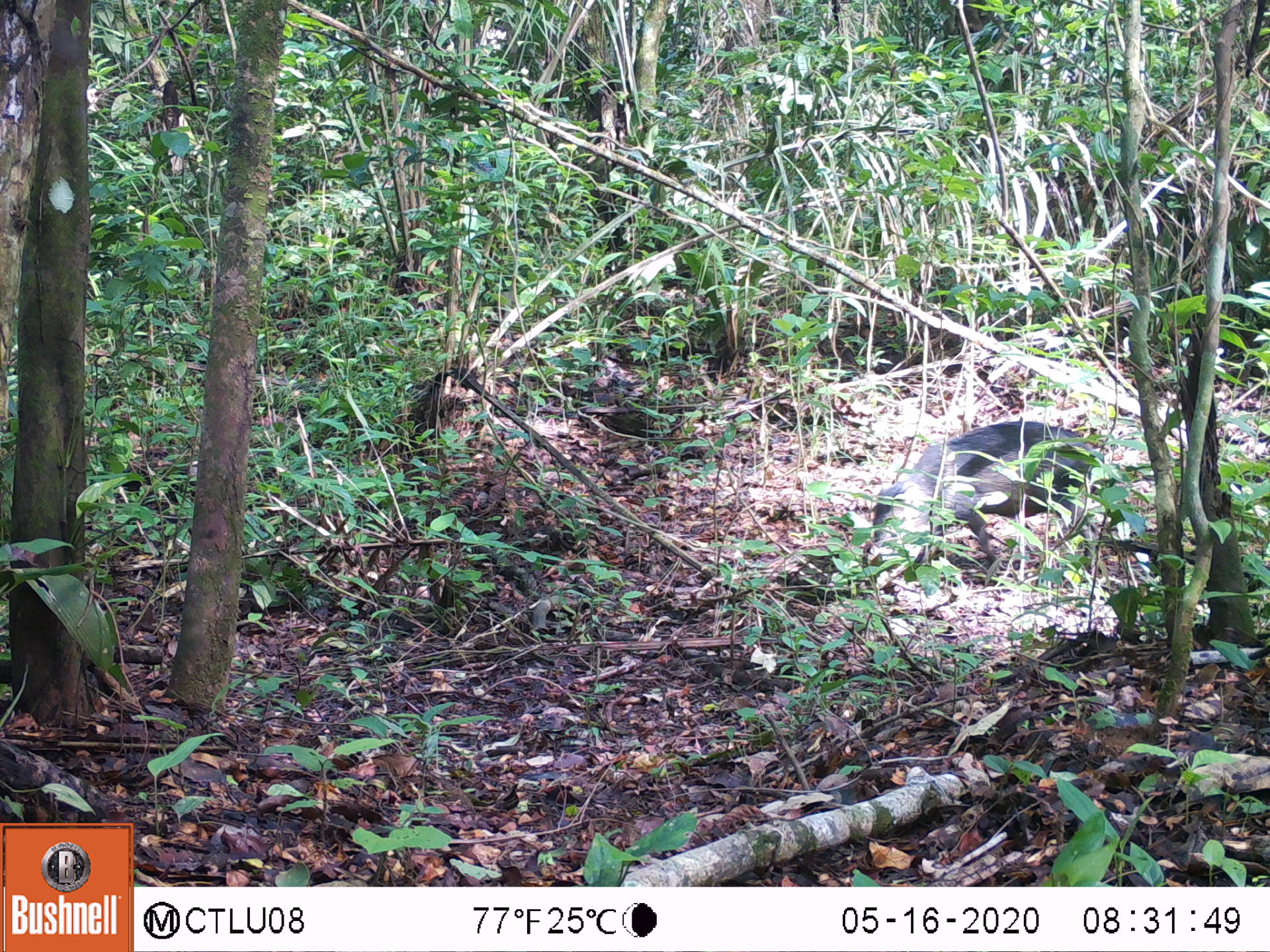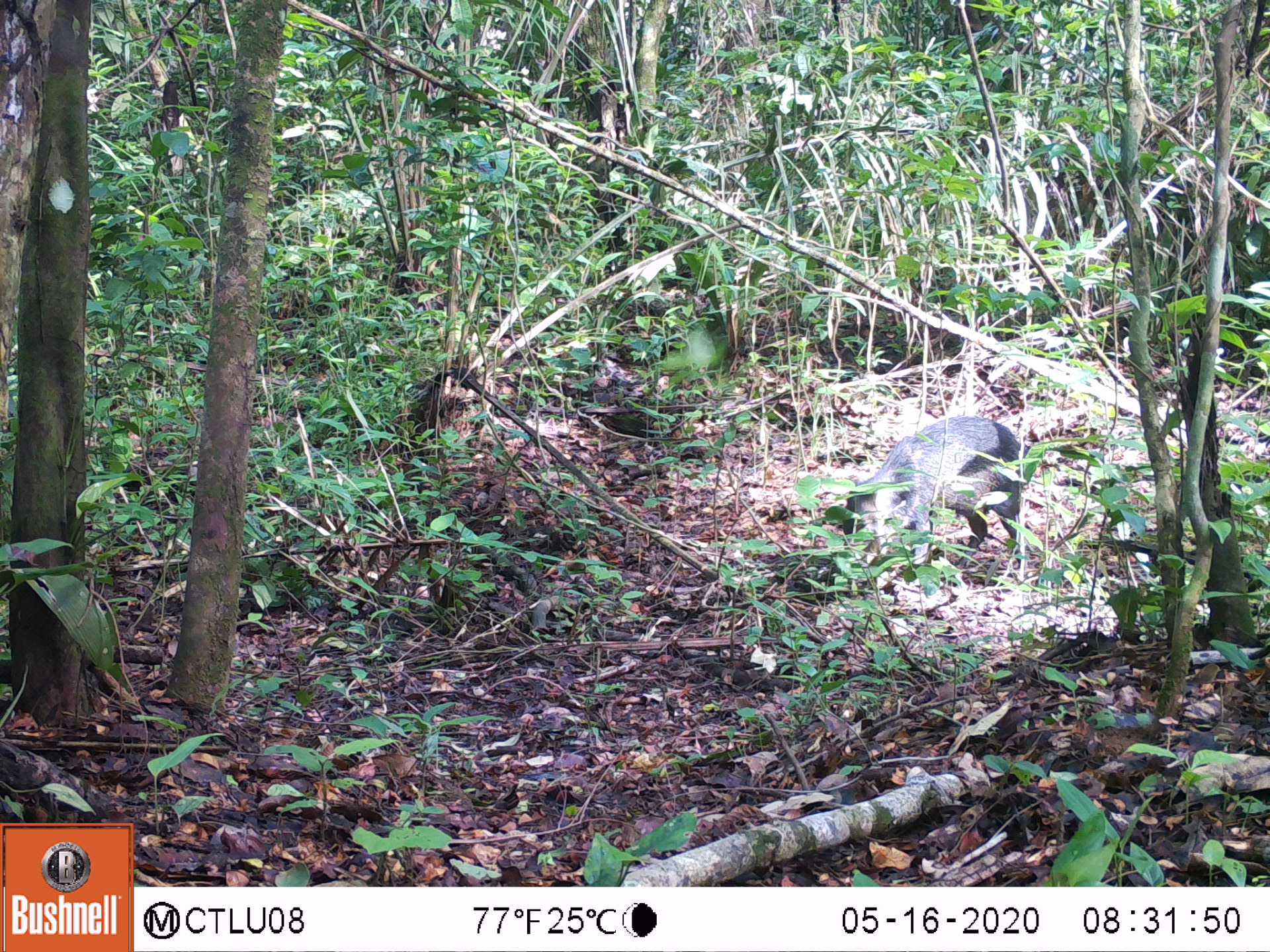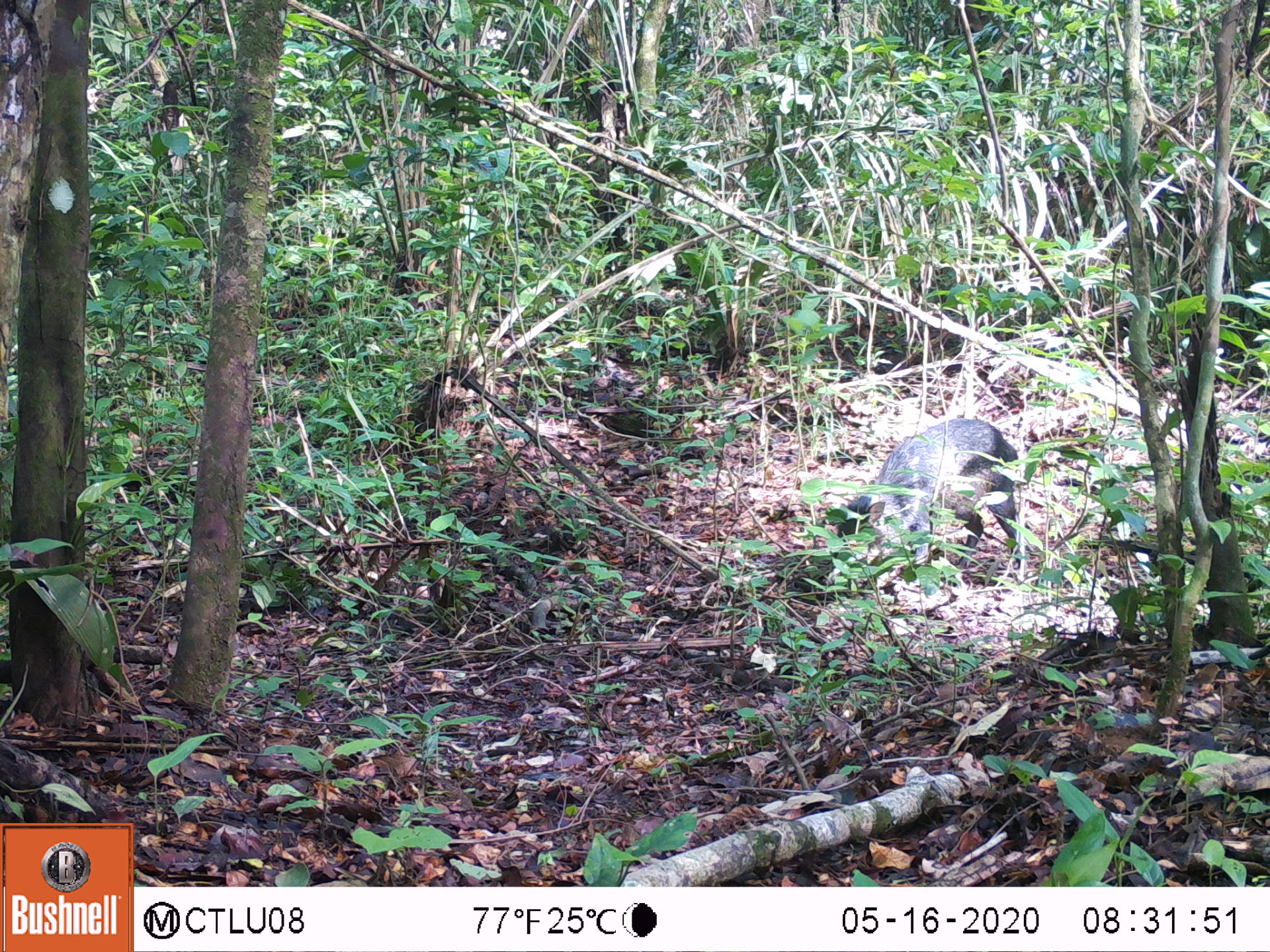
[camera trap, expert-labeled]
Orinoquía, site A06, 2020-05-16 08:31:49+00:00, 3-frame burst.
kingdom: Animalia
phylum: Chordata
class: Mammalia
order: Artiodactyla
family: Tayassuidae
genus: Pecari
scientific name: Pecari tajacu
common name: collared peccary